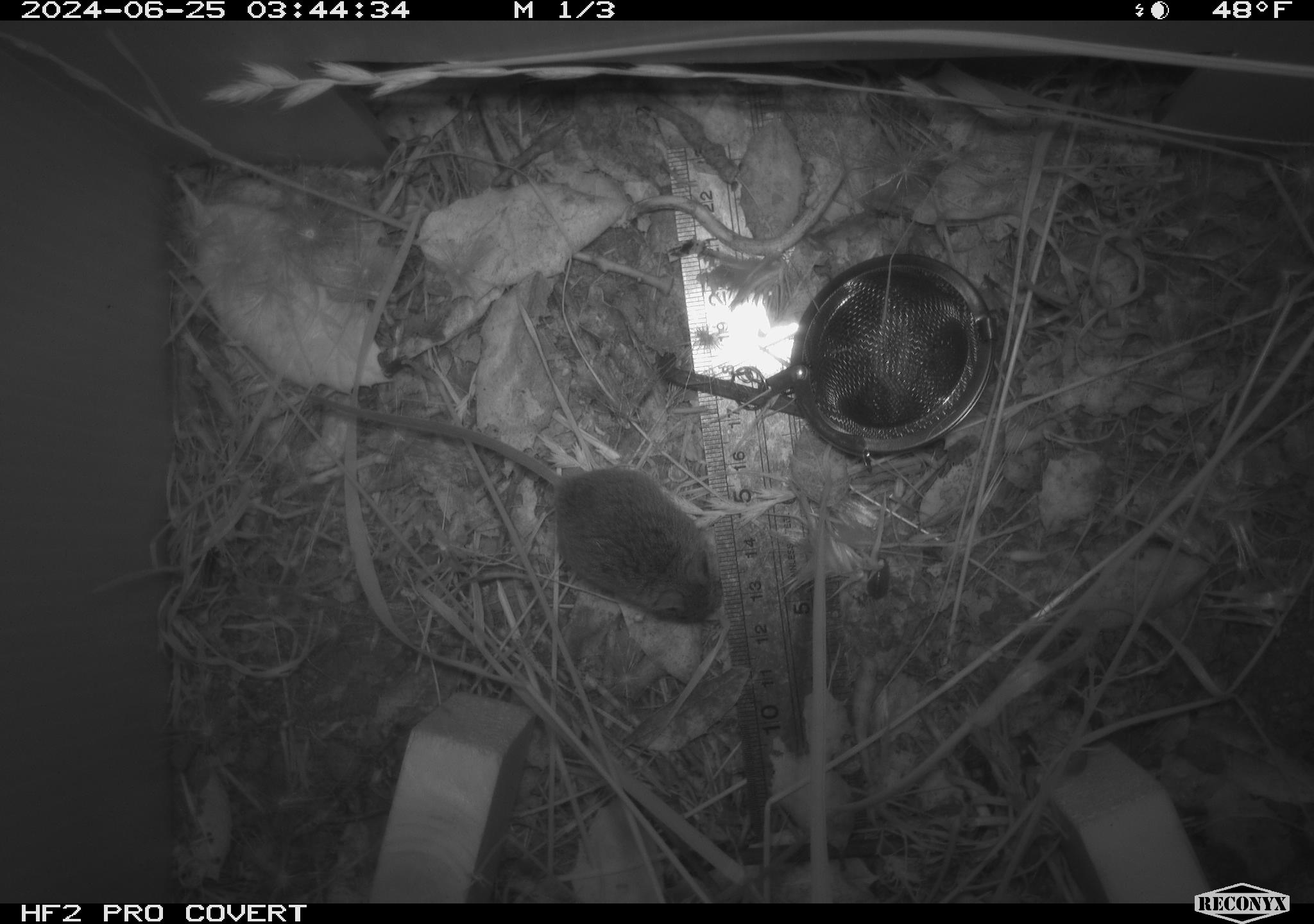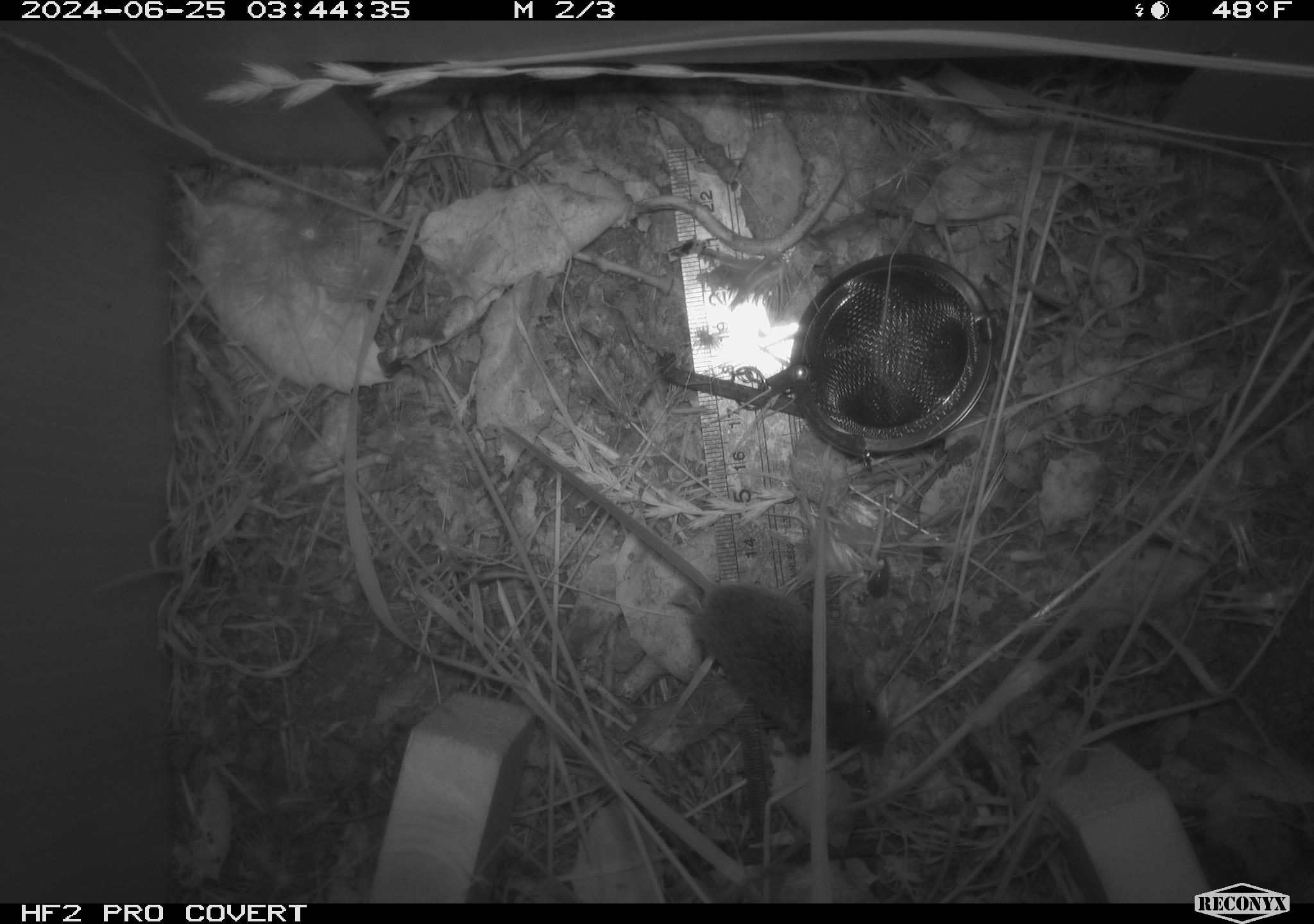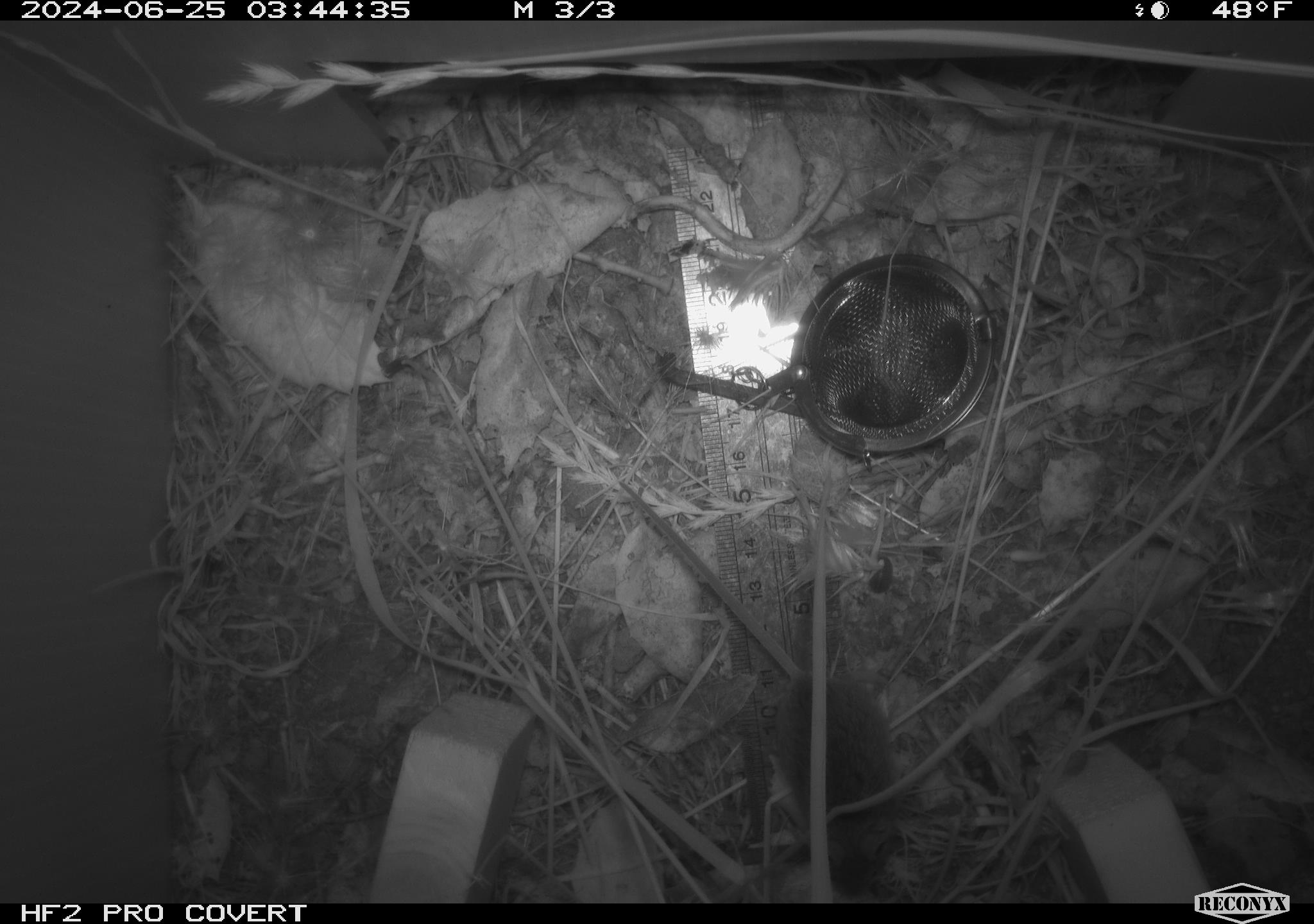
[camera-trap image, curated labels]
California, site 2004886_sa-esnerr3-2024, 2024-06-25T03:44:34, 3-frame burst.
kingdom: Animalia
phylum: Chordata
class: Mammalia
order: Rodentia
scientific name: Rodentia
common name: rodent